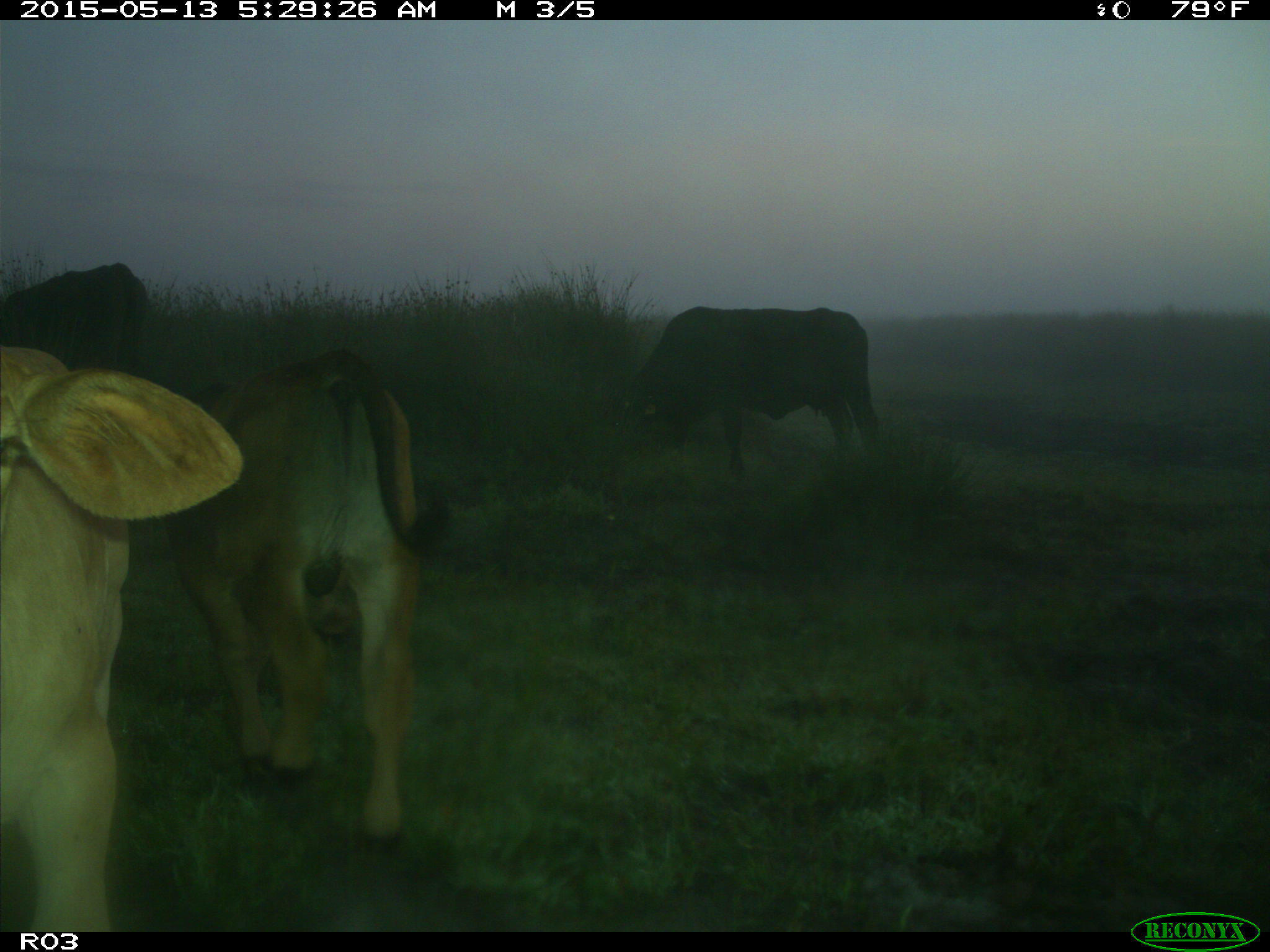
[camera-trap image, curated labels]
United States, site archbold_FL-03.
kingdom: Animalia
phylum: Chordata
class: Mammalia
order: Artiodactyla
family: Bovidae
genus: Bos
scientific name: Bos taurus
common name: domestic cow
Bos taurus (domestic cow).